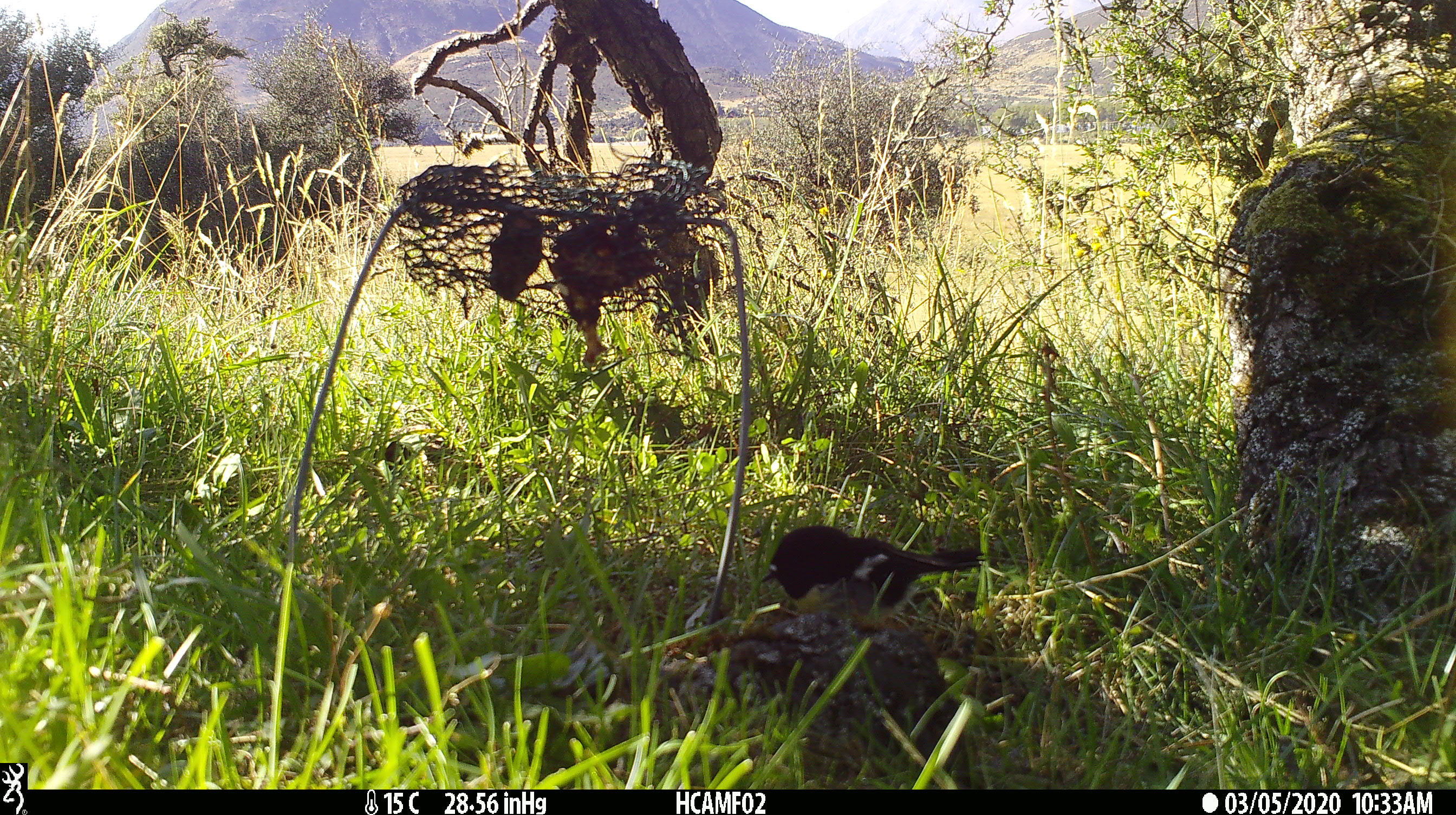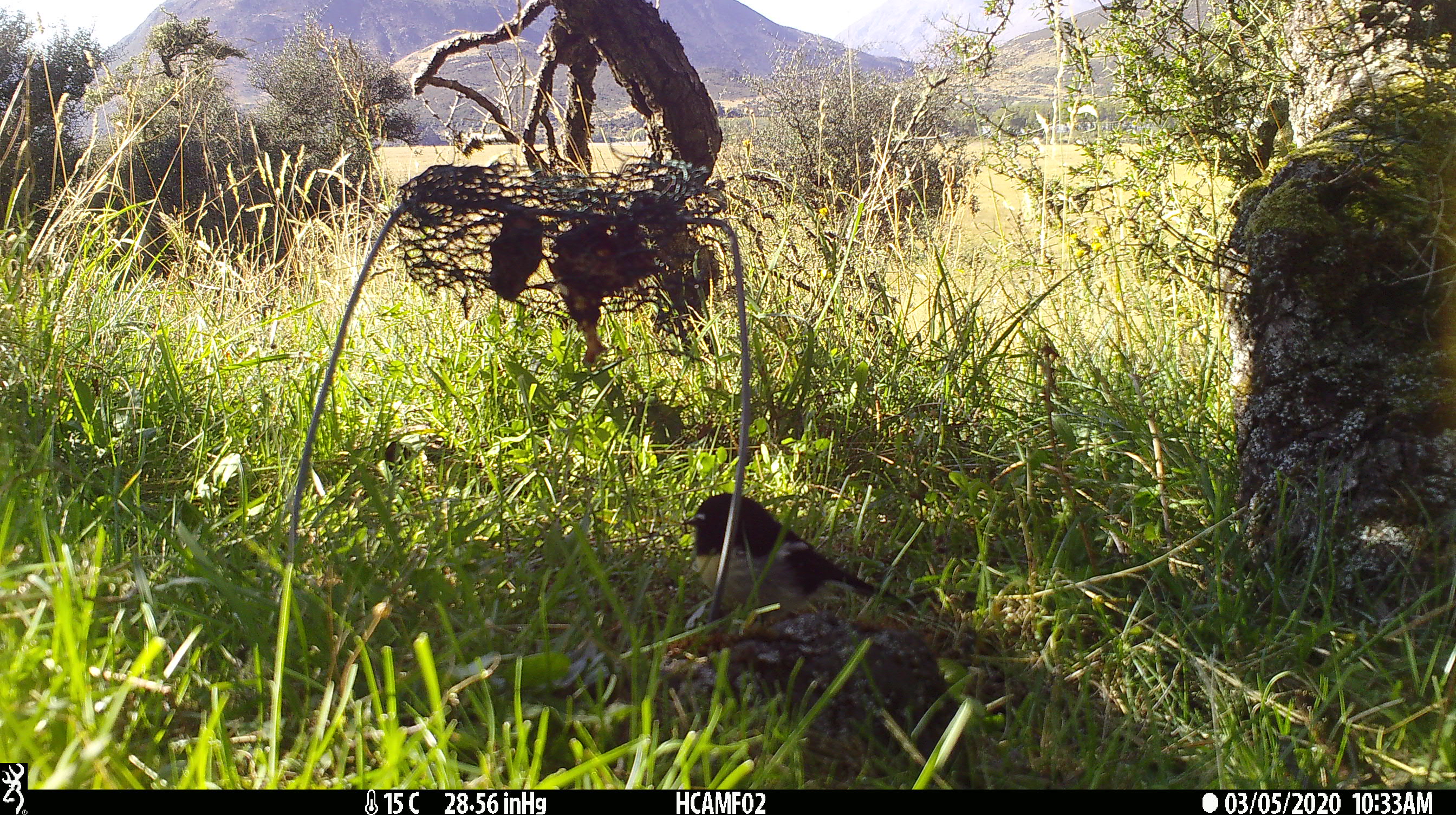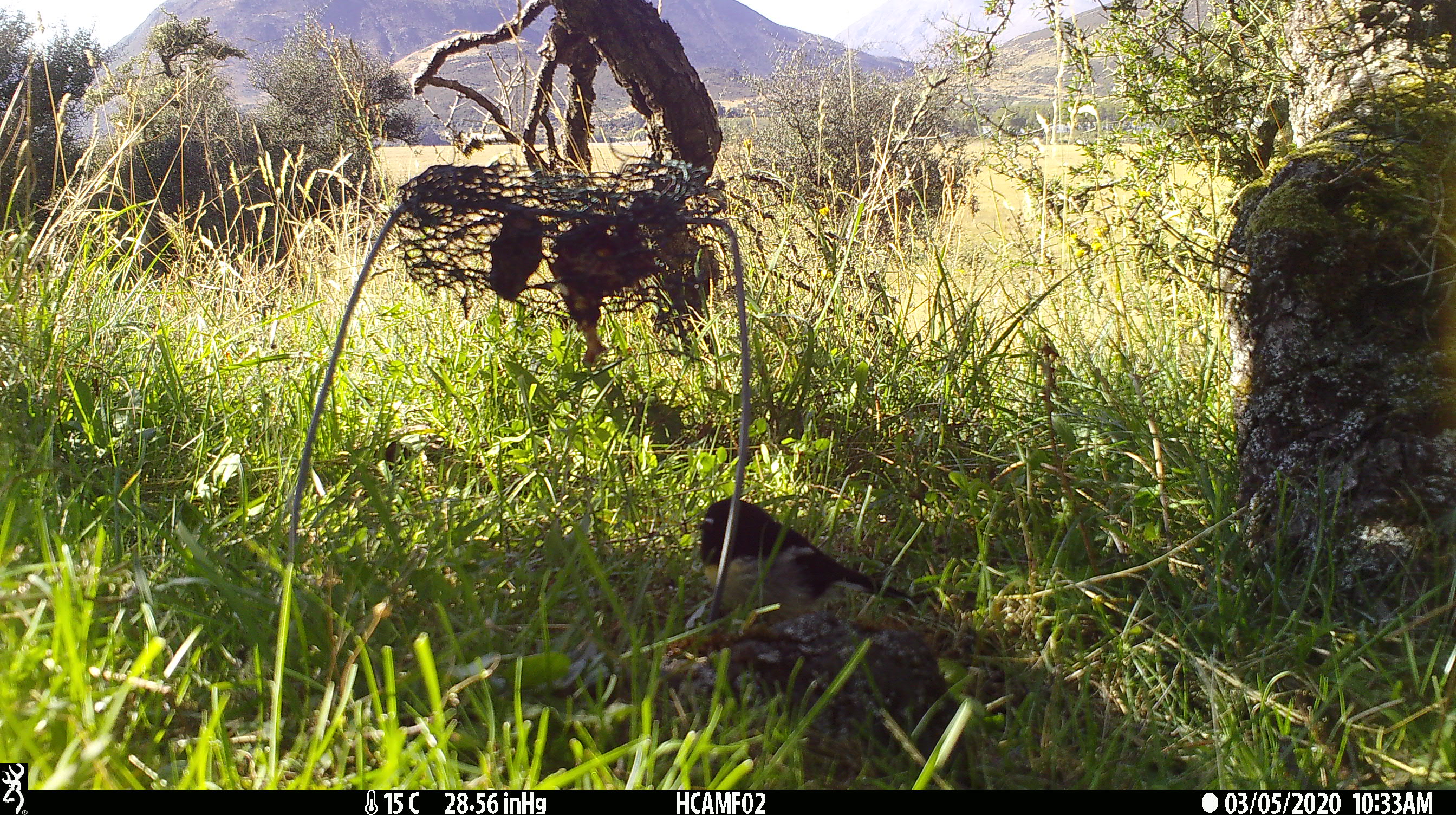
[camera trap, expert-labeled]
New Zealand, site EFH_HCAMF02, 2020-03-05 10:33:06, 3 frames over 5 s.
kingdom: Animalia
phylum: Chordata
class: Aves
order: Passeriformes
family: Petroicidae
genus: Petroica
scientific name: Petroica macrocephala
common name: tomtit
Tomtit (Petroica macrocephala).